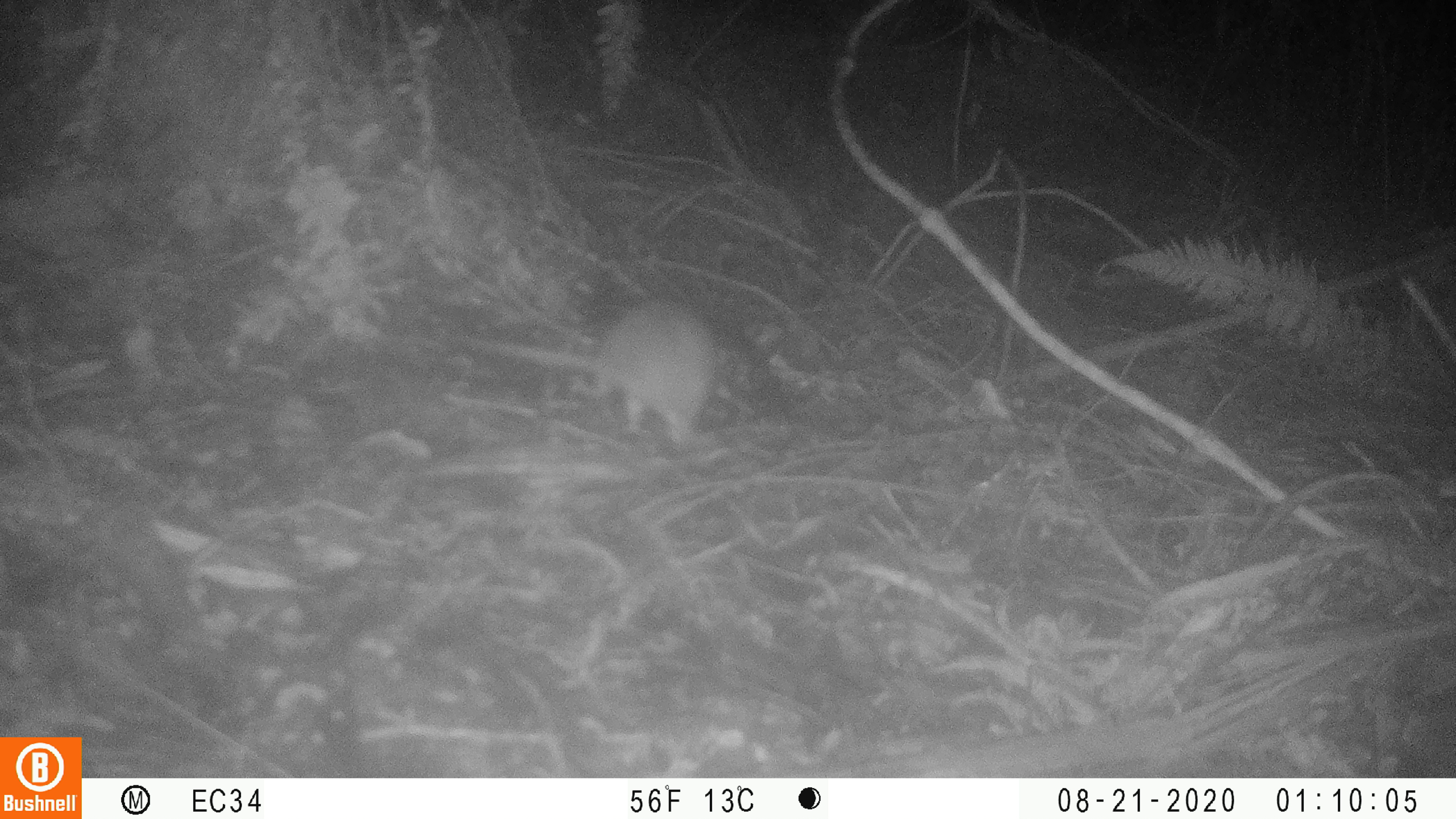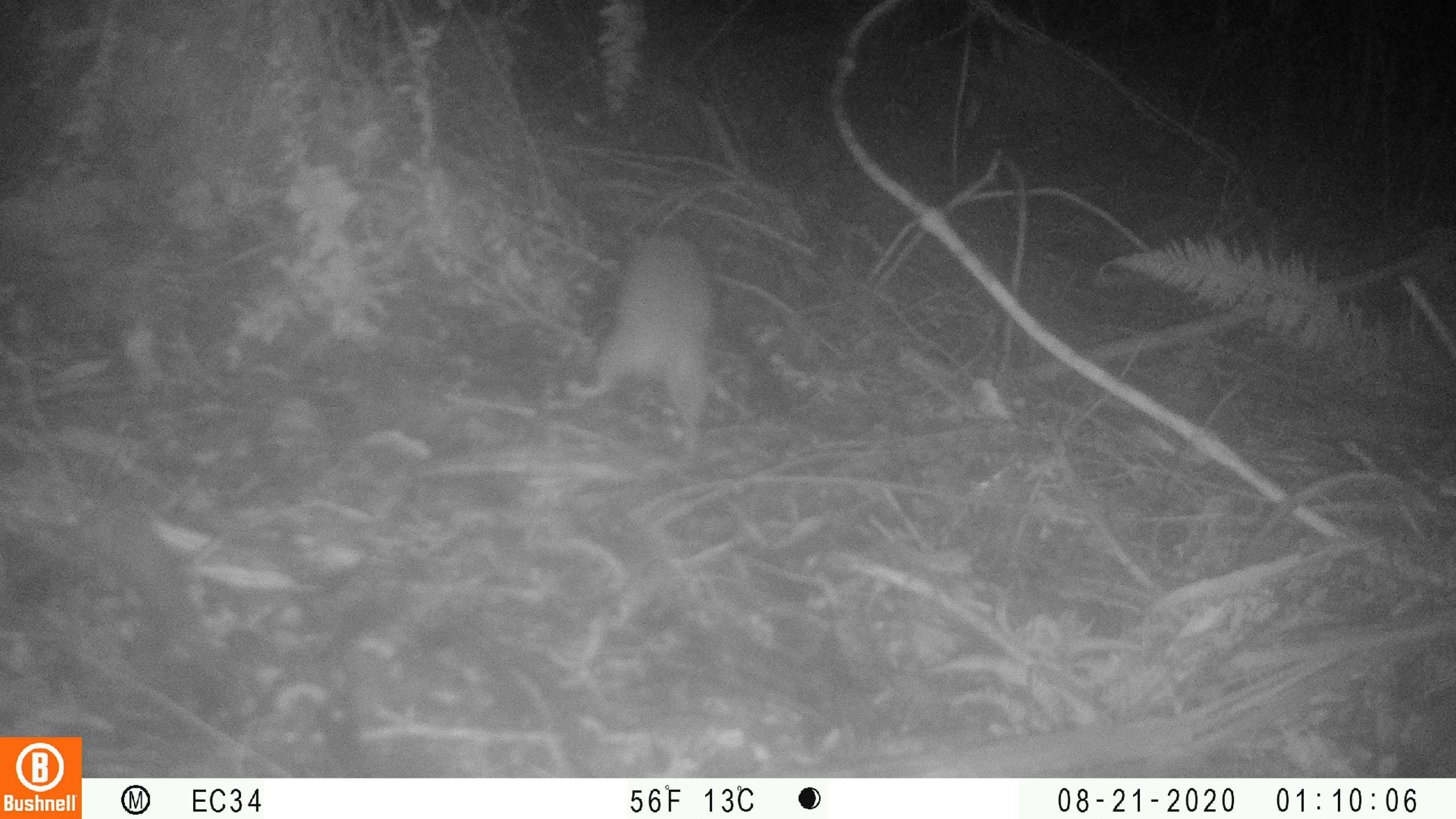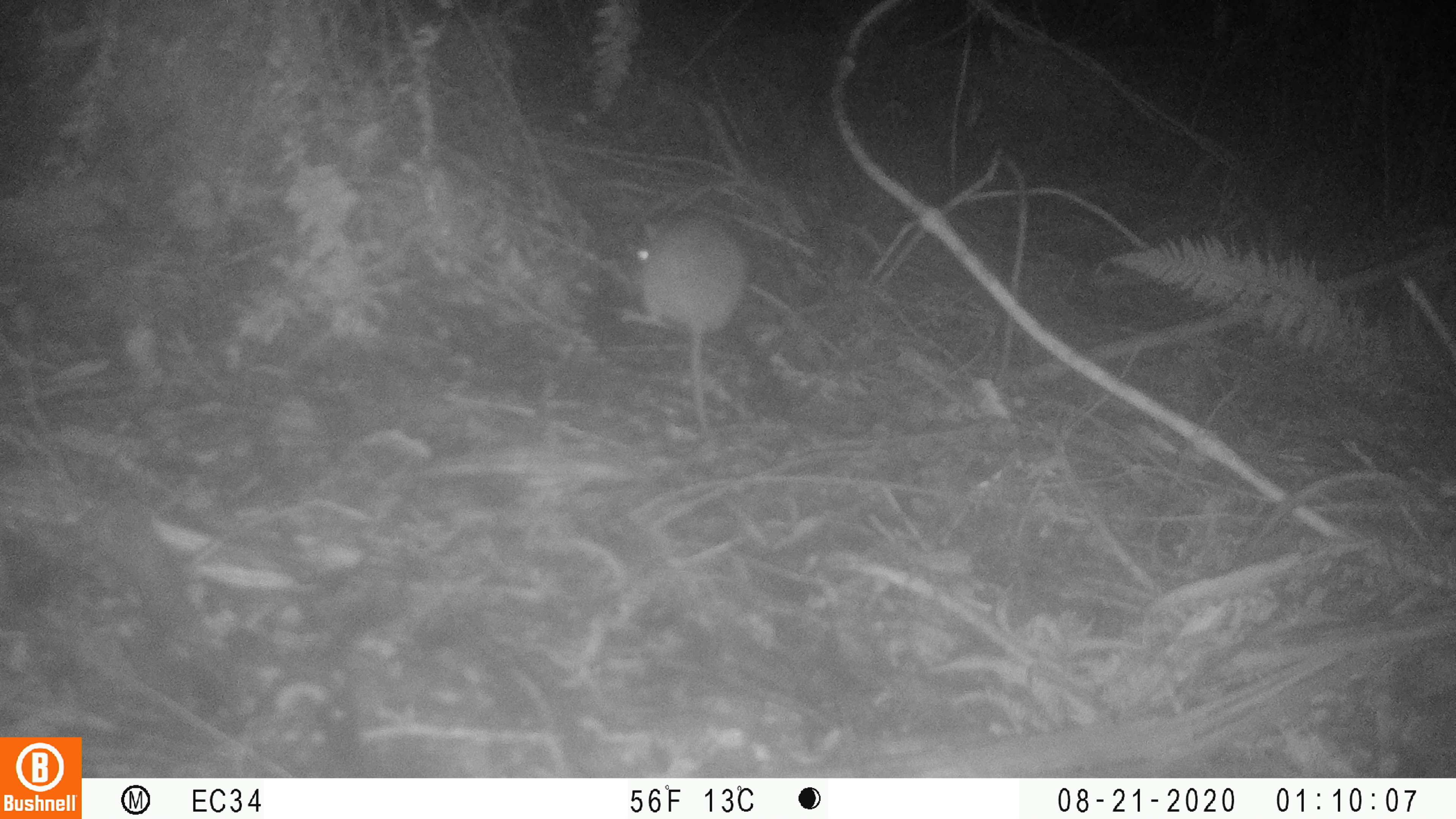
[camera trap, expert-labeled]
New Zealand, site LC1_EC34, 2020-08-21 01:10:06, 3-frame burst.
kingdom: Animalia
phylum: Chordata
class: Mammalia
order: Rodentia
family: Muridae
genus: Rattus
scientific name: Rattus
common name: rat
Rat (Rattus).